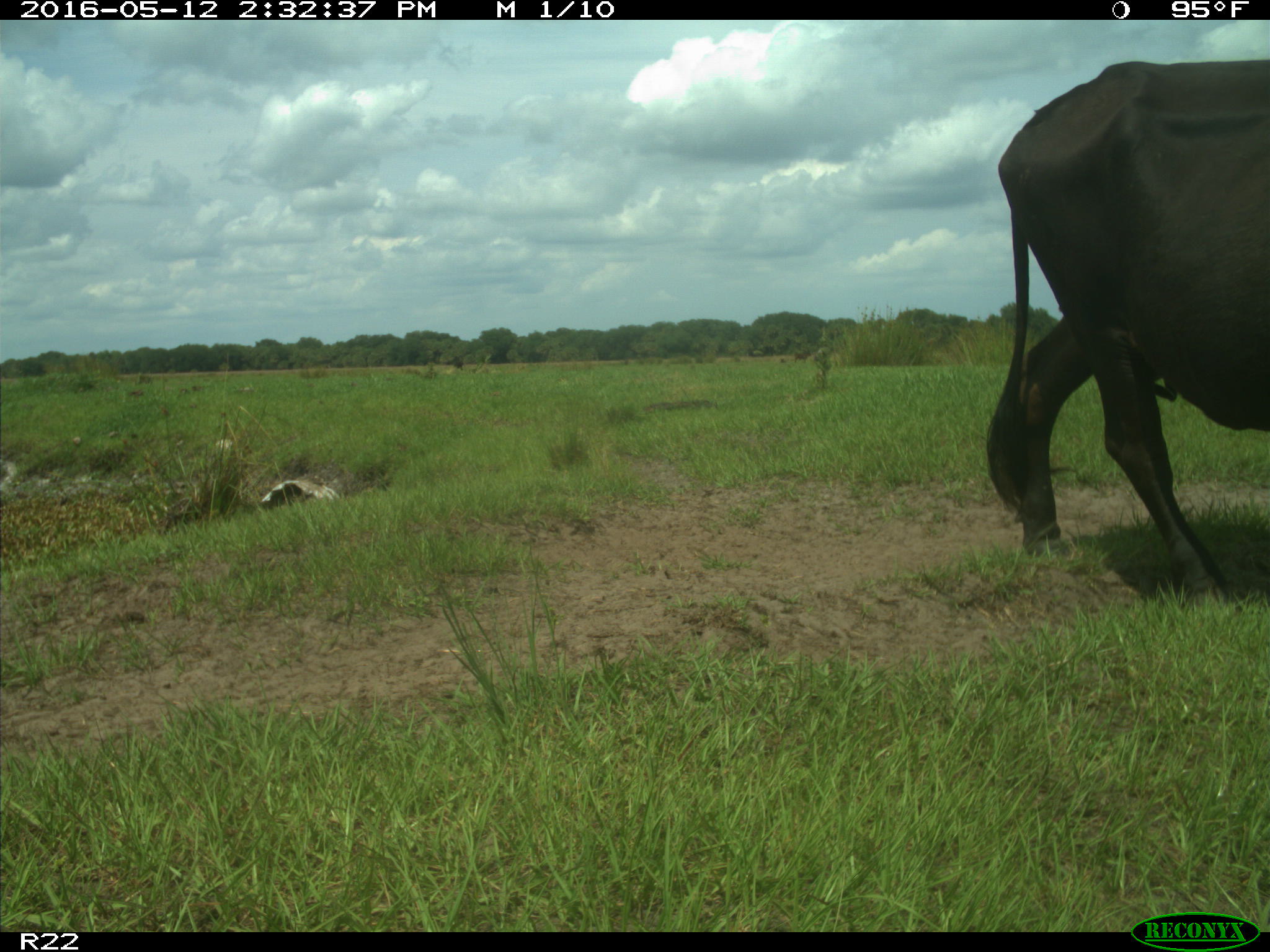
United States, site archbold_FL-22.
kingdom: Animalia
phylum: Chordata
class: Mammalia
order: Artiodactyla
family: Bovidae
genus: Bos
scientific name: Bos taurus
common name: domestic cow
Bos taurus (domestic cow).